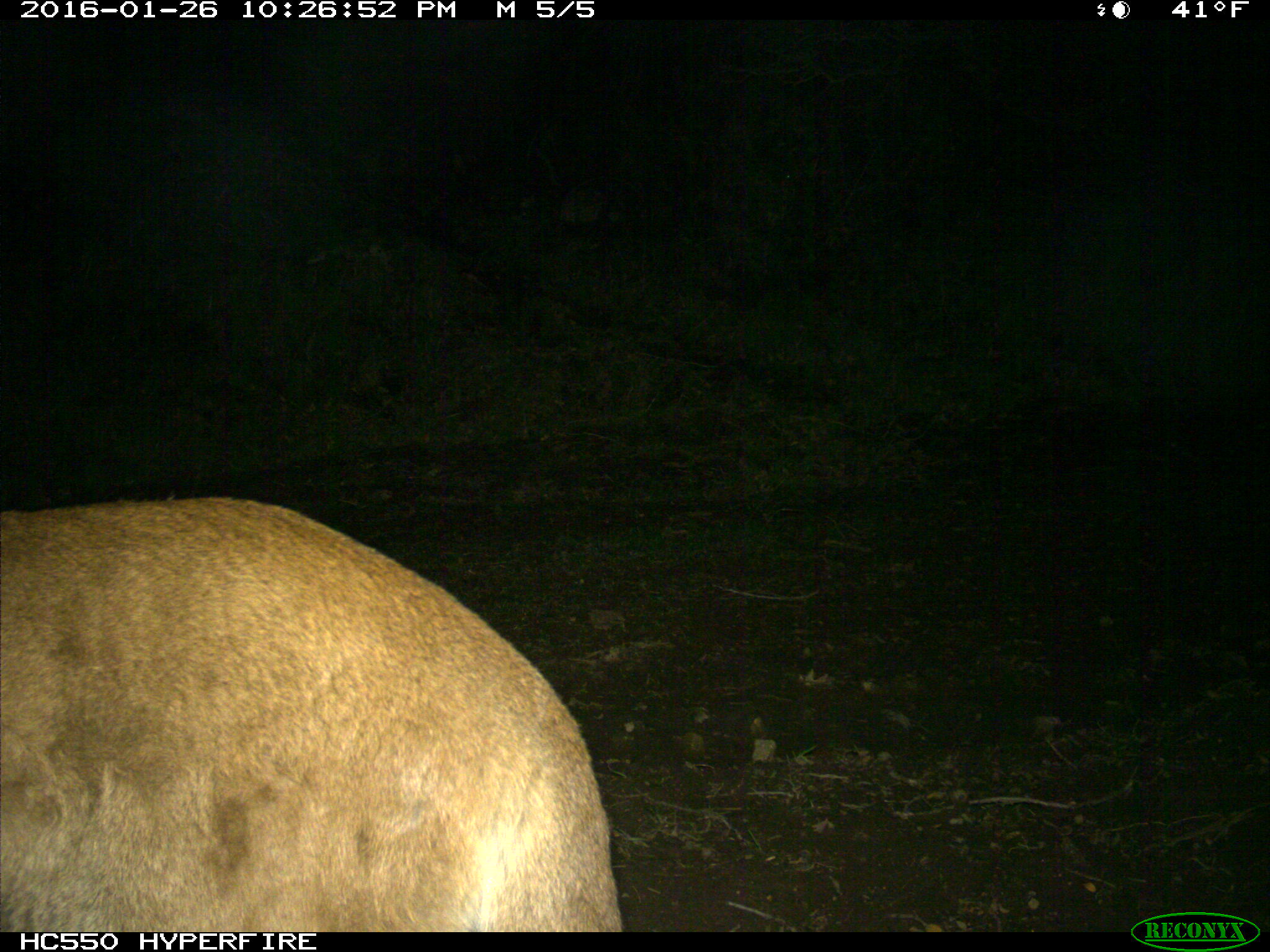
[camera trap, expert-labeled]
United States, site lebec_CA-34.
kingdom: Animalia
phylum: Chordata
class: Mammalia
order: Carnivora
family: Felidae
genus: Puma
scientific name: Puma concolor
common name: mountain lion